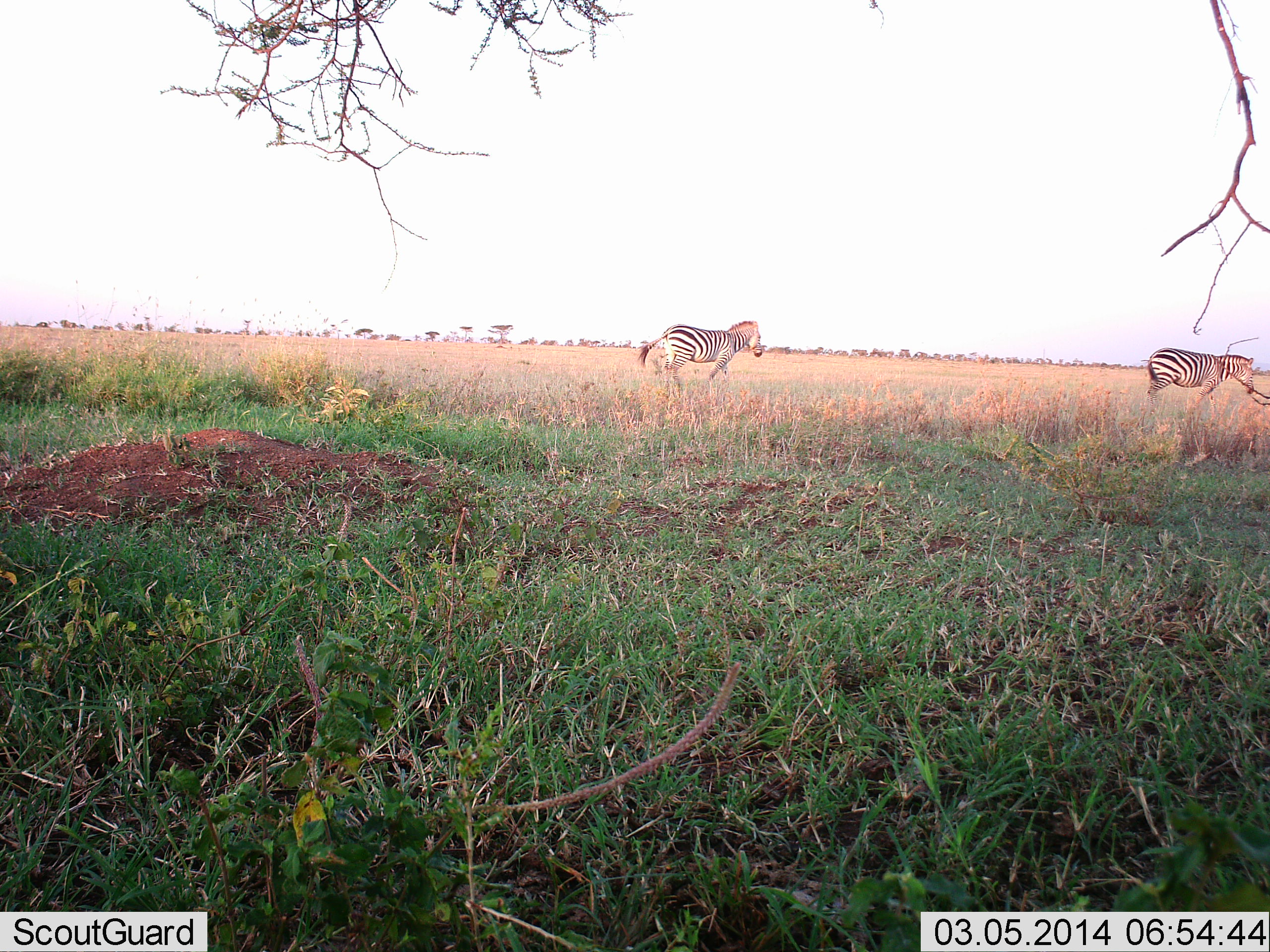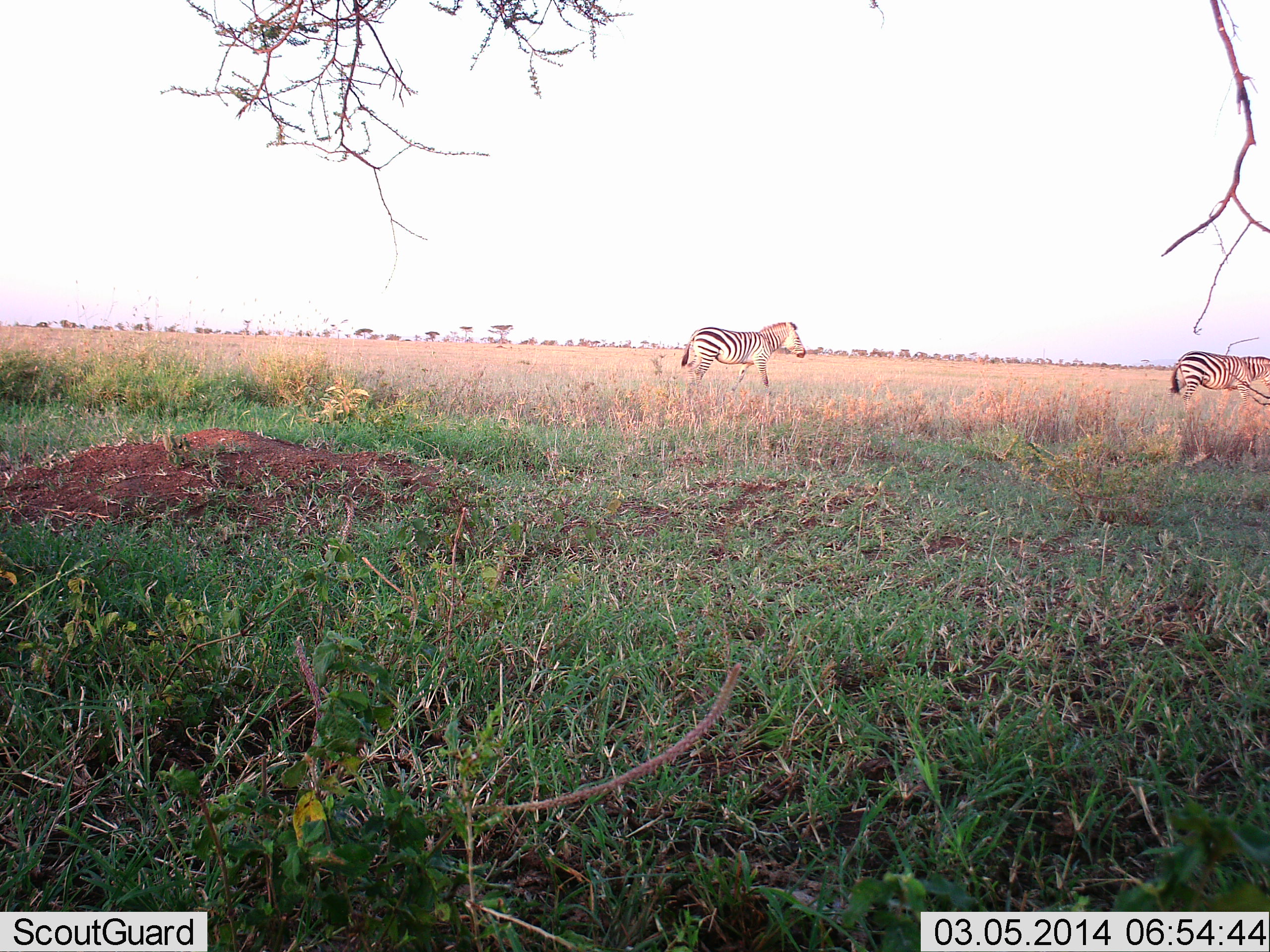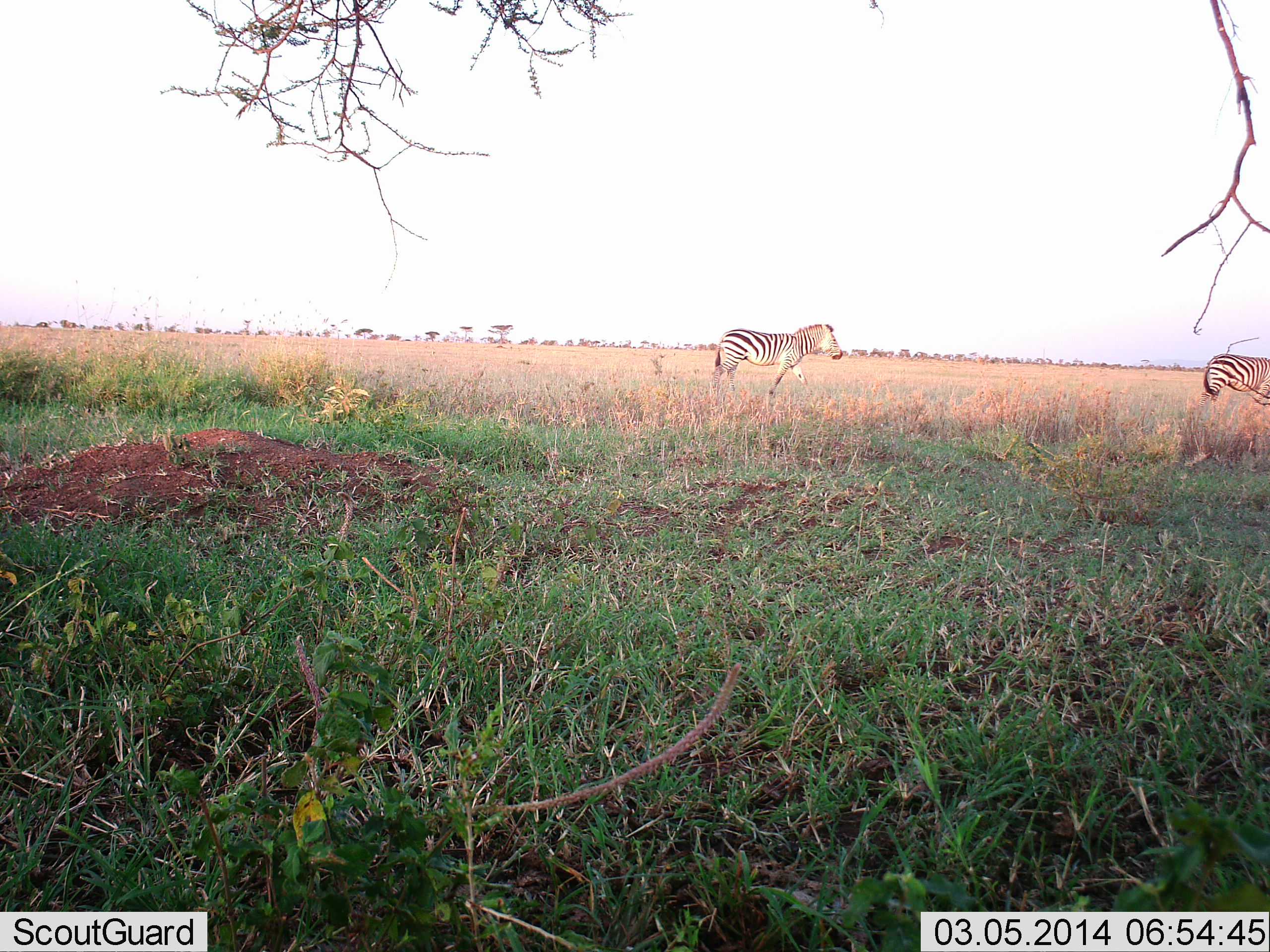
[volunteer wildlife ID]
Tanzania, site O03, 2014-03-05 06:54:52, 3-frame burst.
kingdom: Animalia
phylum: Chordata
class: Mammalia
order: Perissodactyla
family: Equidae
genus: Equus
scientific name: Equus quagga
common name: plains zebra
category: zebra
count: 2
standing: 0%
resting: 0%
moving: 100%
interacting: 0%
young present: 0%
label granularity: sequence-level